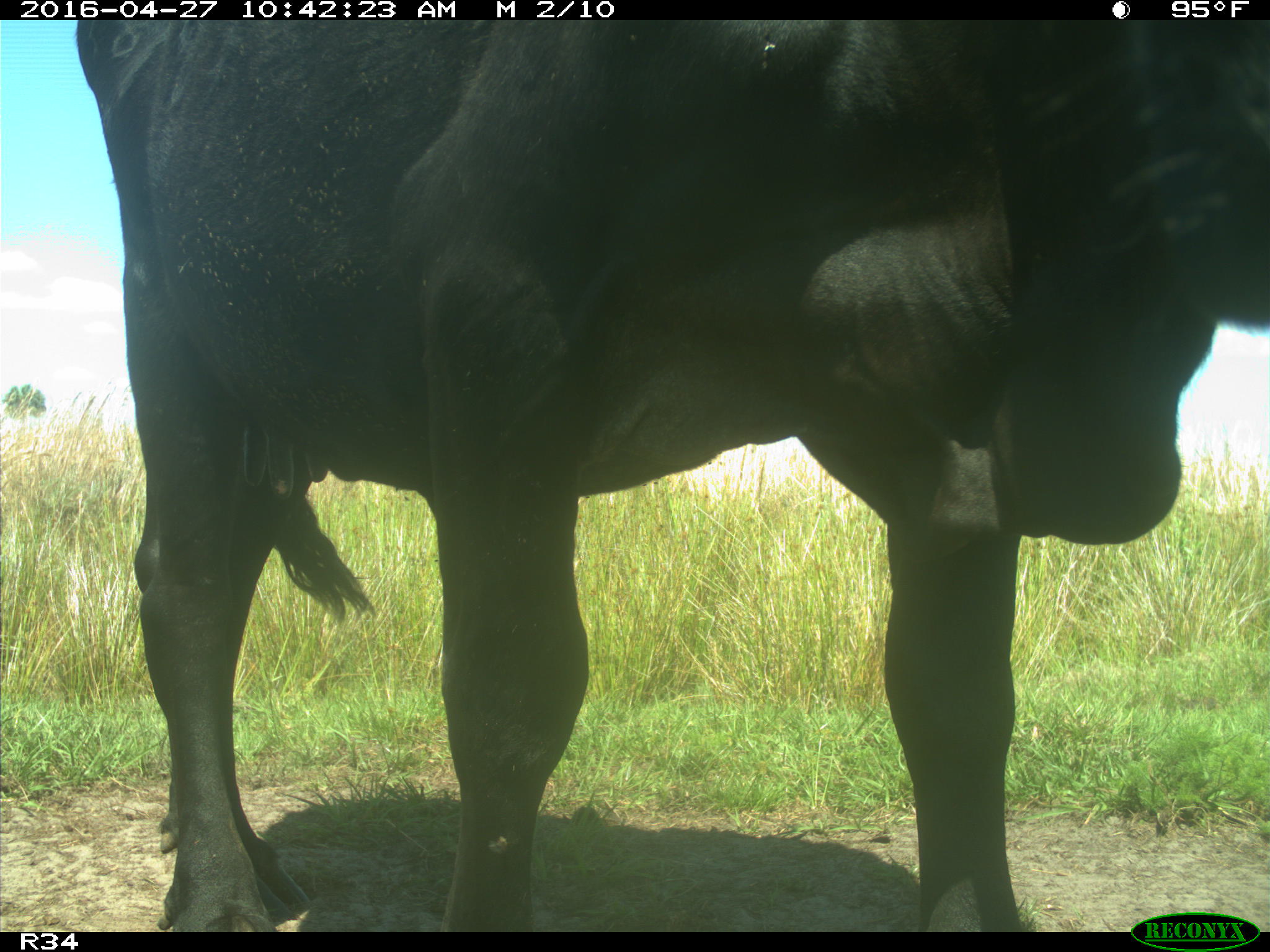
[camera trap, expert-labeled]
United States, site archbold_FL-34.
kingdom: Animalia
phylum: Chordata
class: Mammalia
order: Artiodactyla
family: Bovidae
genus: Bos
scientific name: Bos taurus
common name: domestic cow